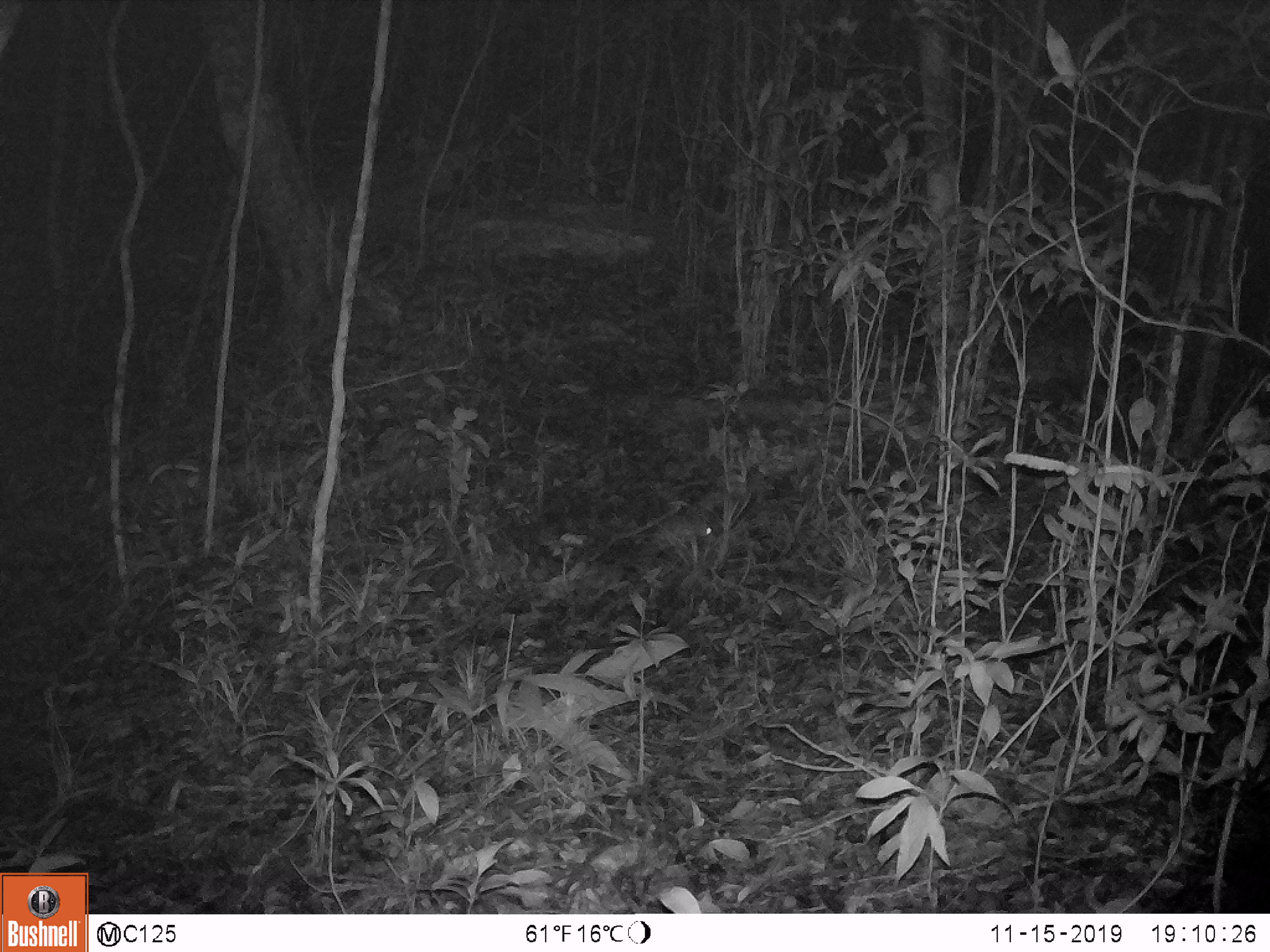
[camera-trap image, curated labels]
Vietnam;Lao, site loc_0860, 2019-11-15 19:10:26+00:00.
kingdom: Animalia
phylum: Chordata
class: Mammalia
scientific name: Mammalia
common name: mammal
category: unidentified small mammal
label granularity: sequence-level